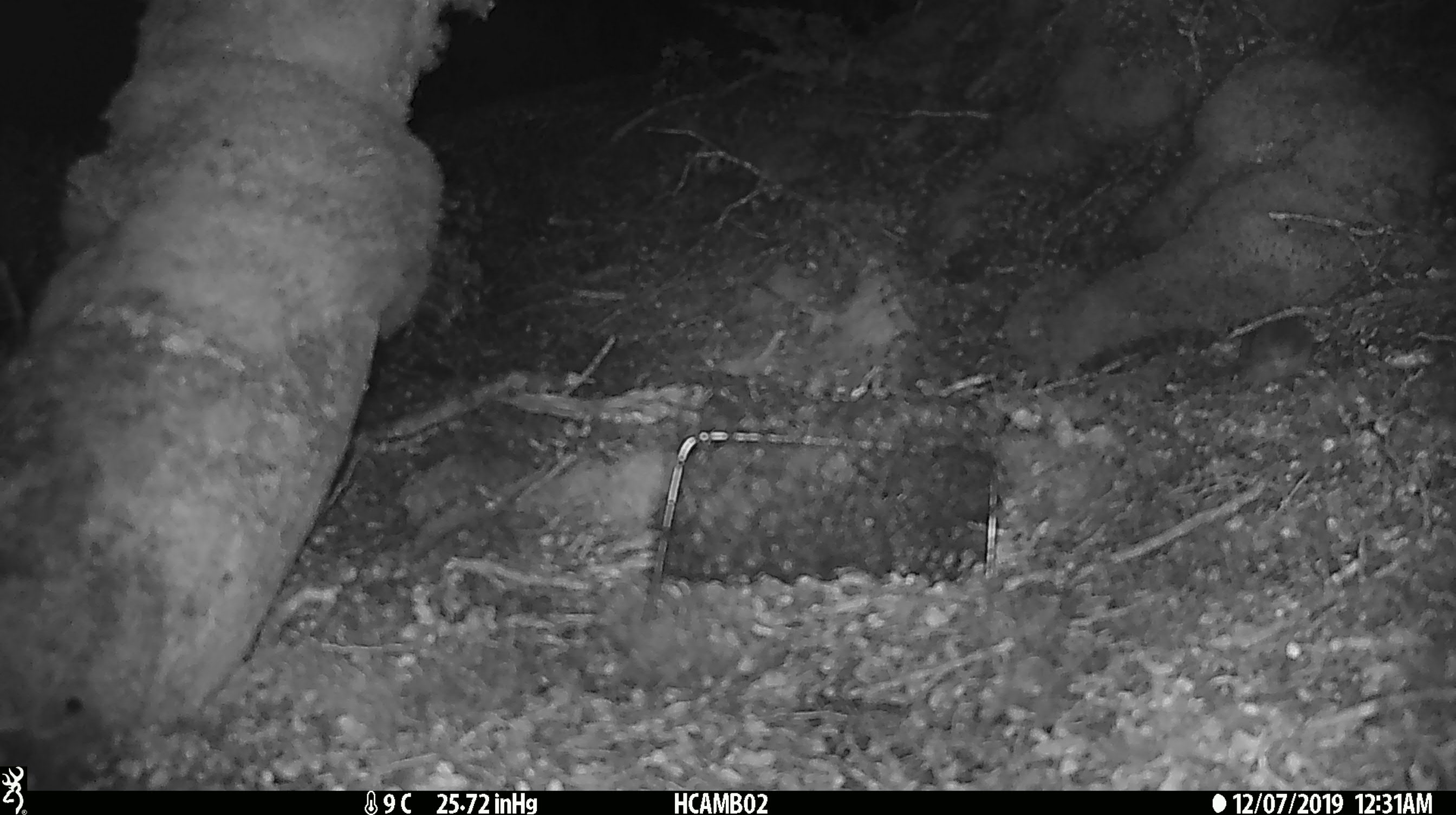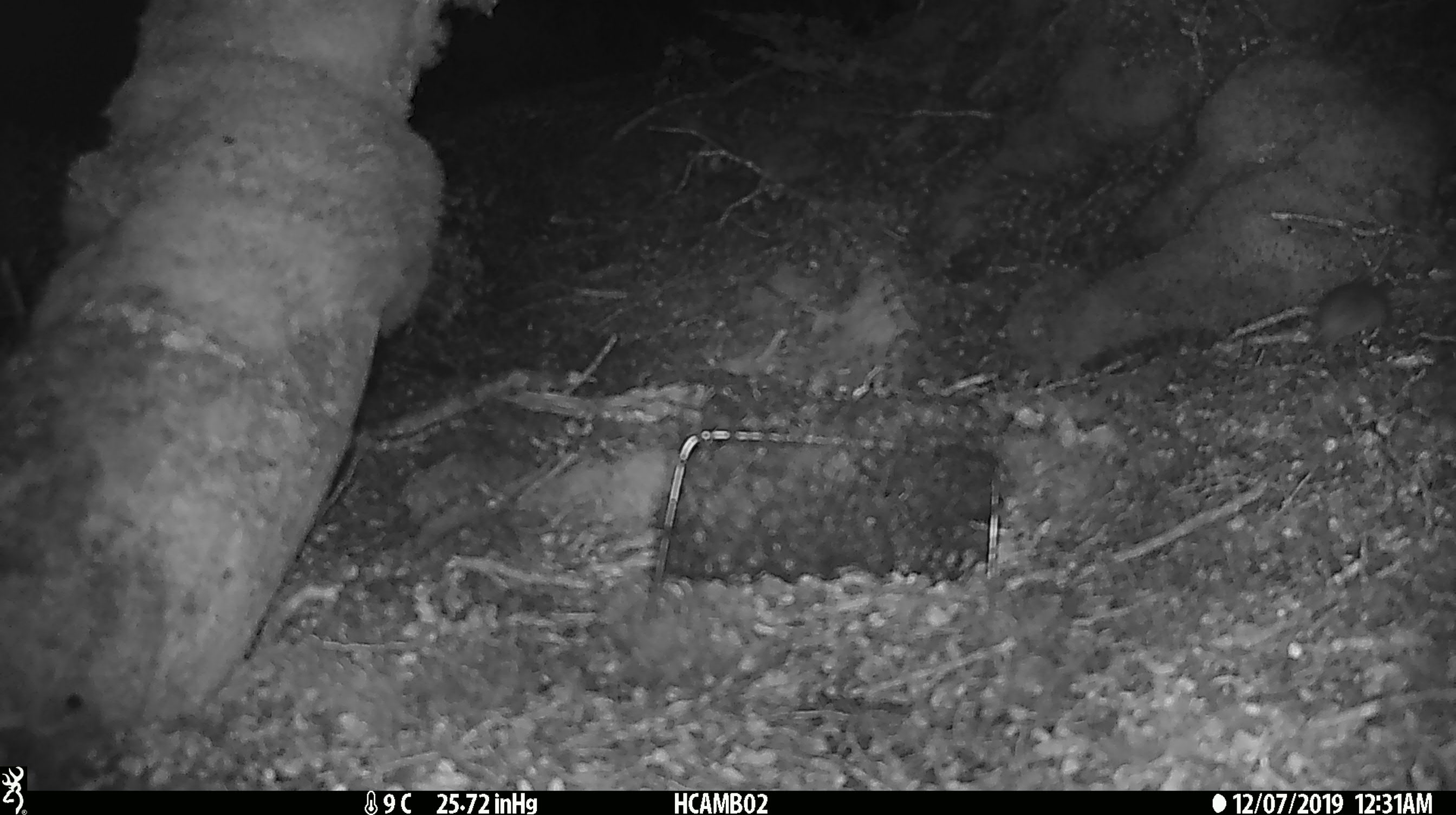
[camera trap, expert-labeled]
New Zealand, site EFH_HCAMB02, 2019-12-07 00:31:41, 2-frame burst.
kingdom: Animalia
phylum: Chordata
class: Mammalia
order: Rodentia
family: Muridae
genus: Mus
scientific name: Mus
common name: mouse